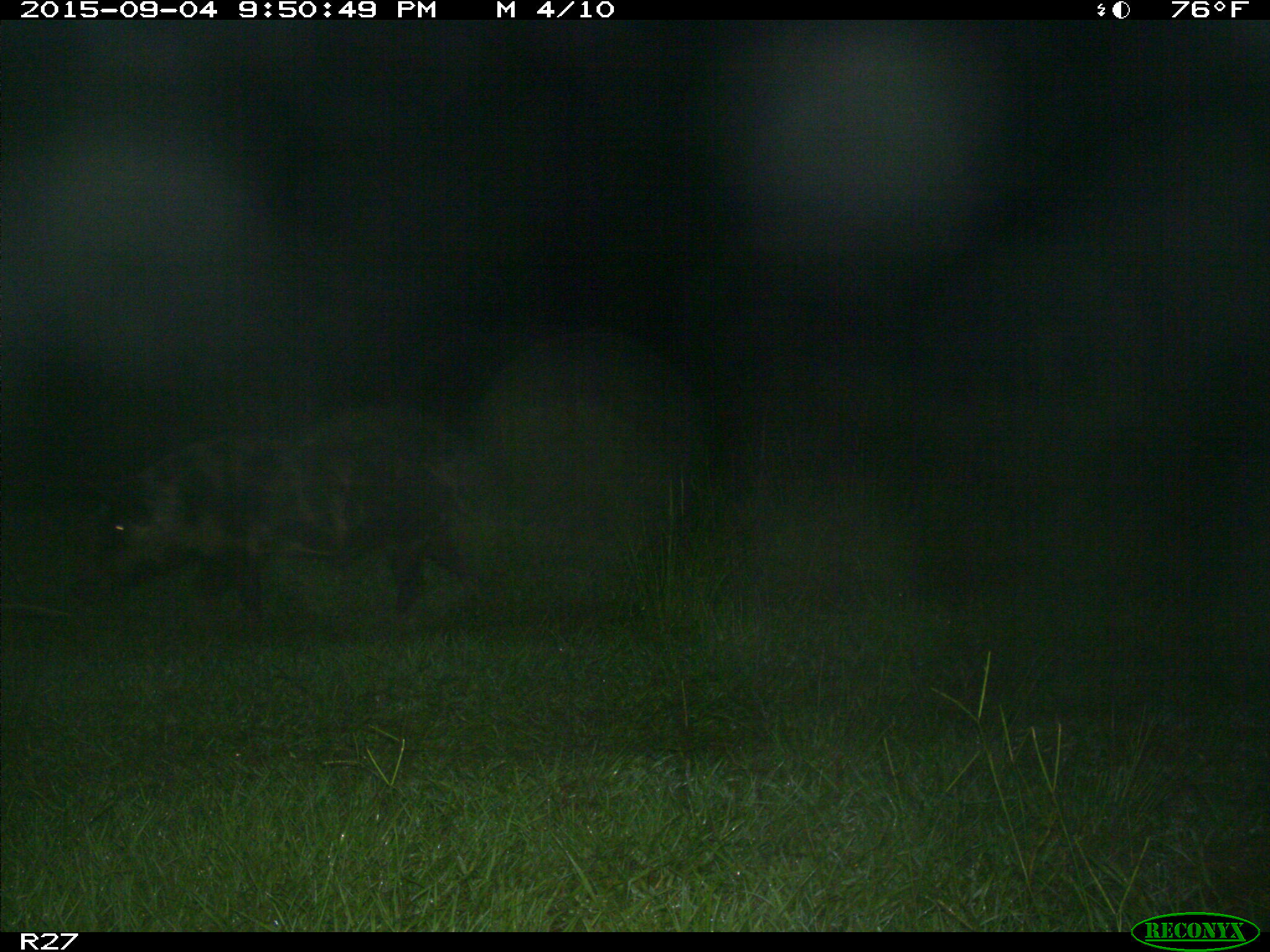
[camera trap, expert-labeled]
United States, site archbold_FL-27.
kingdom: Animalia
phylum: Chordata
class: Mammalia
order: Artiodactyla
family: Suidae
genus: Sus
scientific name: Sus scrofa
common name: wild boar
Sus scrofa (wild boar).